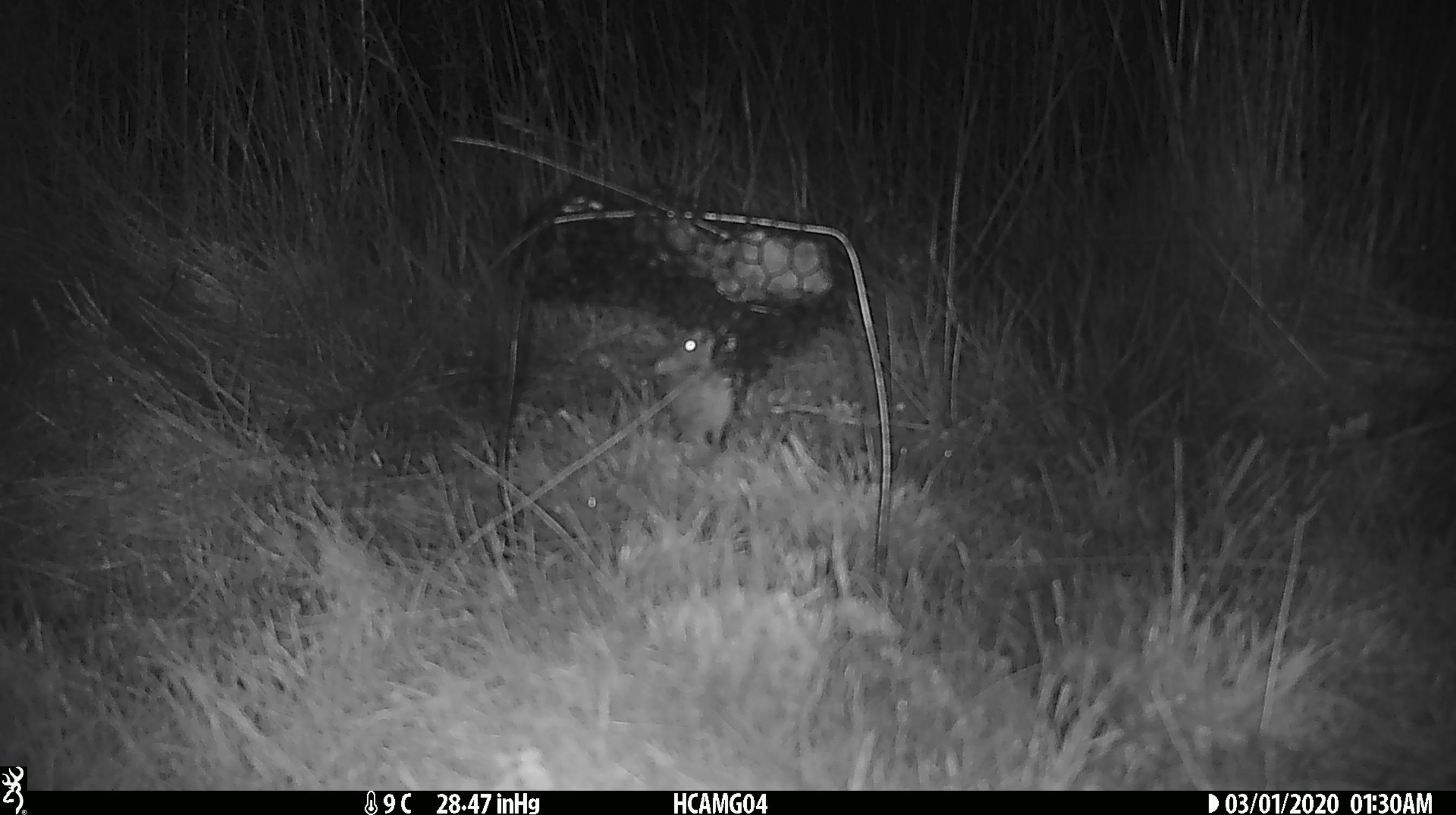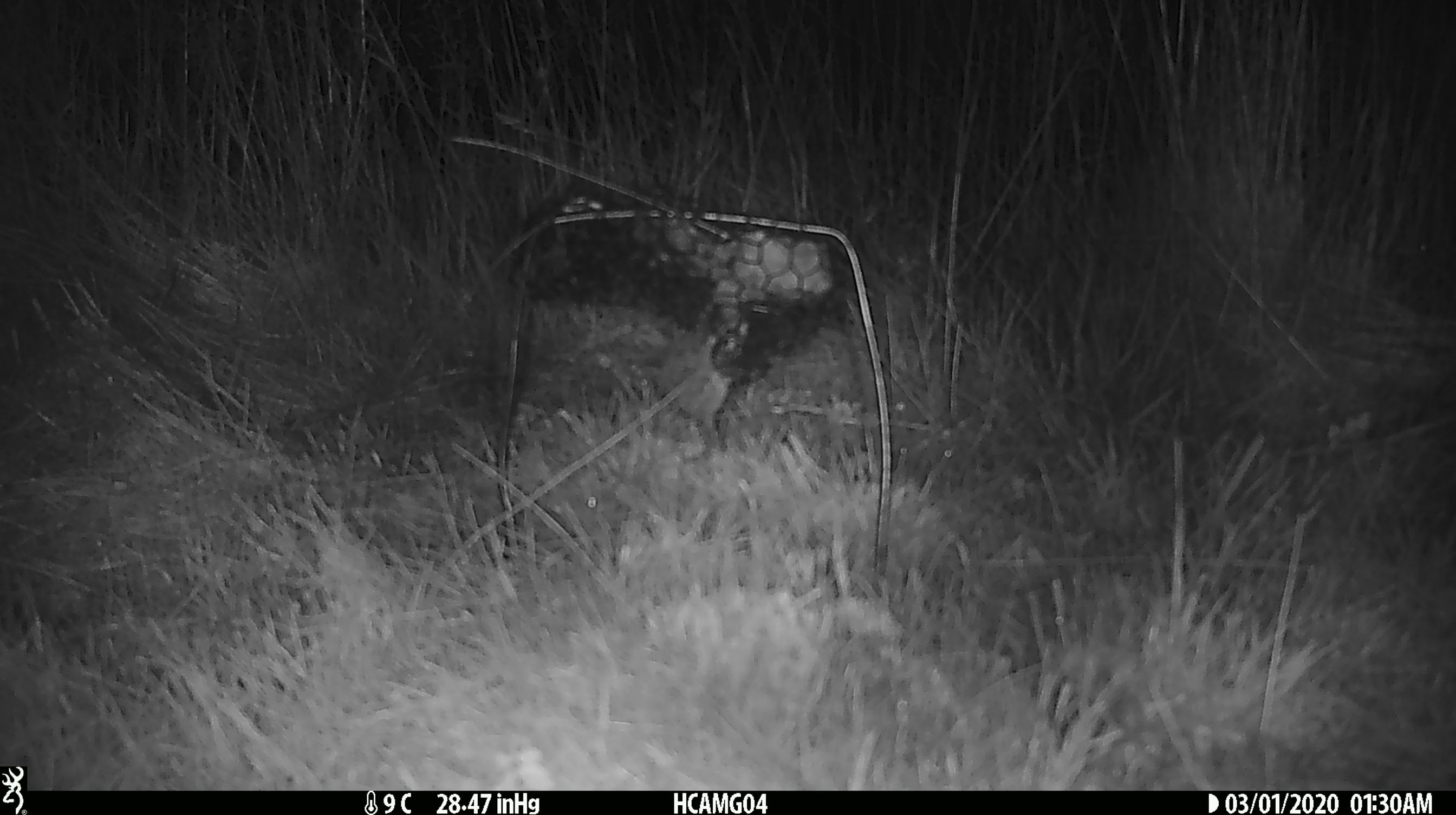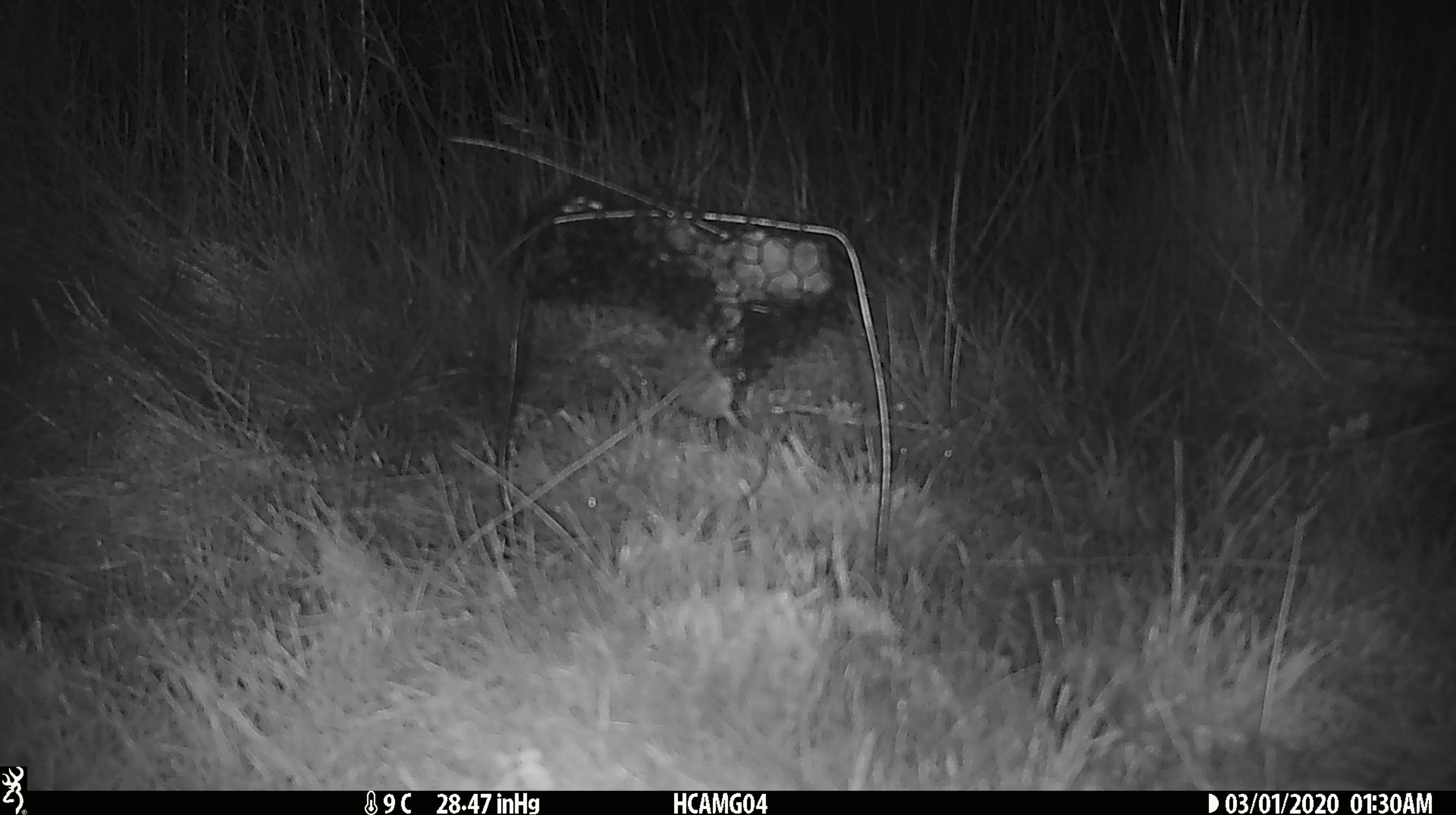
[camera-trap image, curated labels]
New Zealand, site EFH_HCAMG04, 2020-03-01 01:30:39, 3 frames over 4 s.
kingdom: Animalia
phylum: Chordata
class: Mammalia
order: Rodentia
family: Muridae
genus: Mus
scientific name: Mus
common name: mouse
Mouse (Mus).